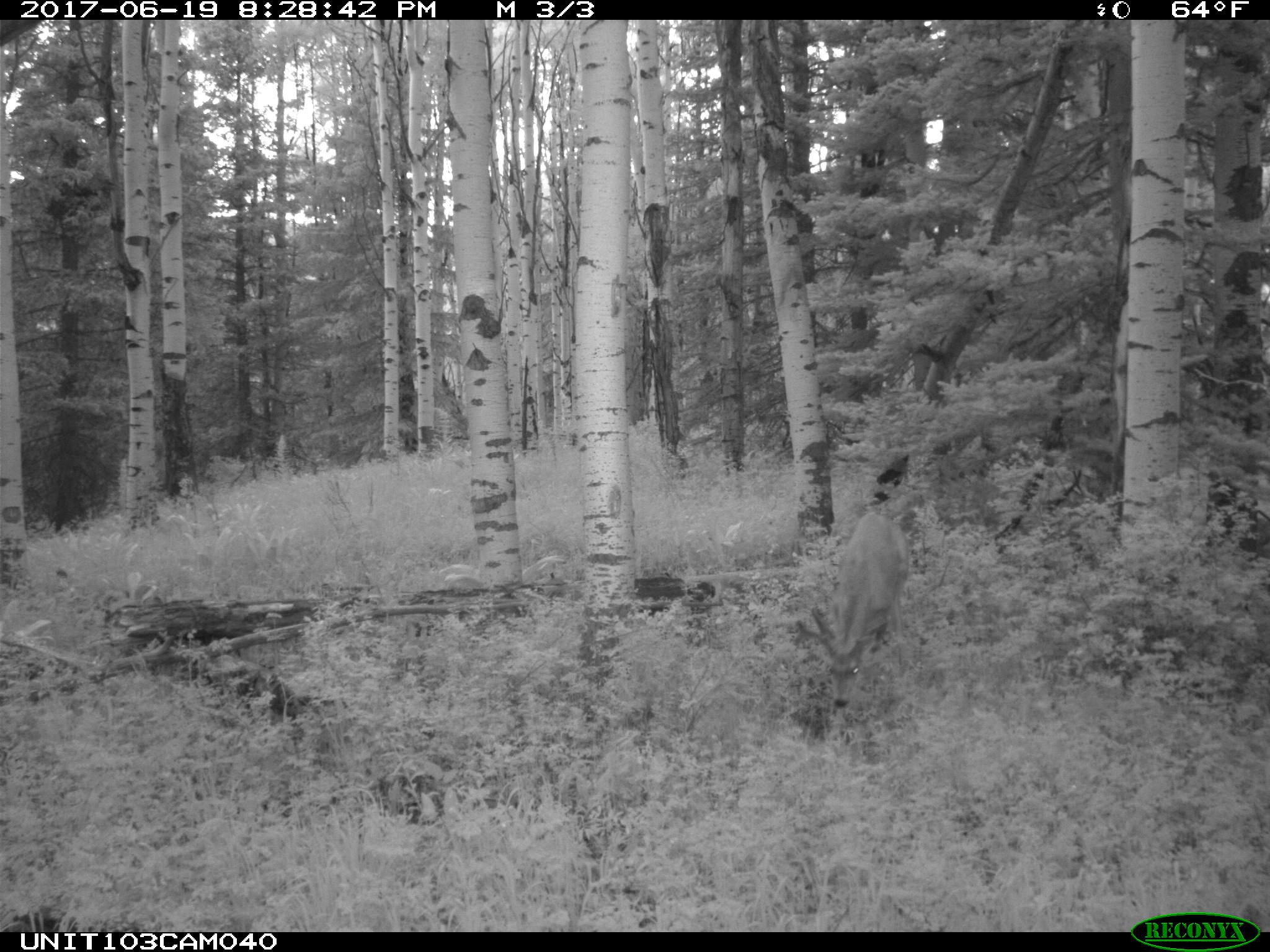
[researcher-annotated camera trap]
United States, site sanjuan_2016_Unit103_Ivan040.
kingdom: Animalia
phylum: Chordata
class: Mammalia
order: Artiodactyla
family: Cervidae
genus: Odocoileus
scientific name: Odocoileus hemionus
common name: mule deer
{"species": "Odocoileus hemionus (mule deer)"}